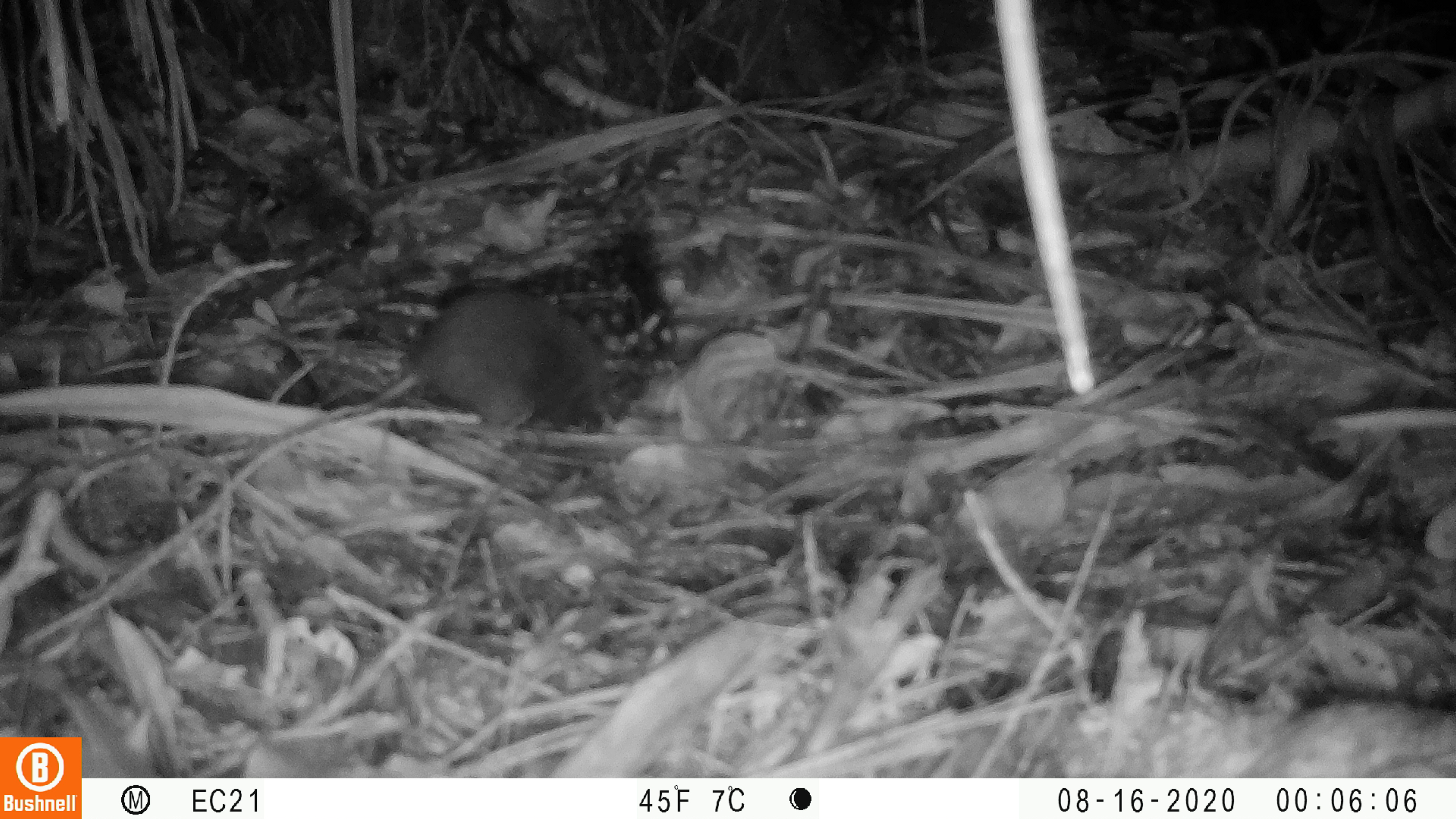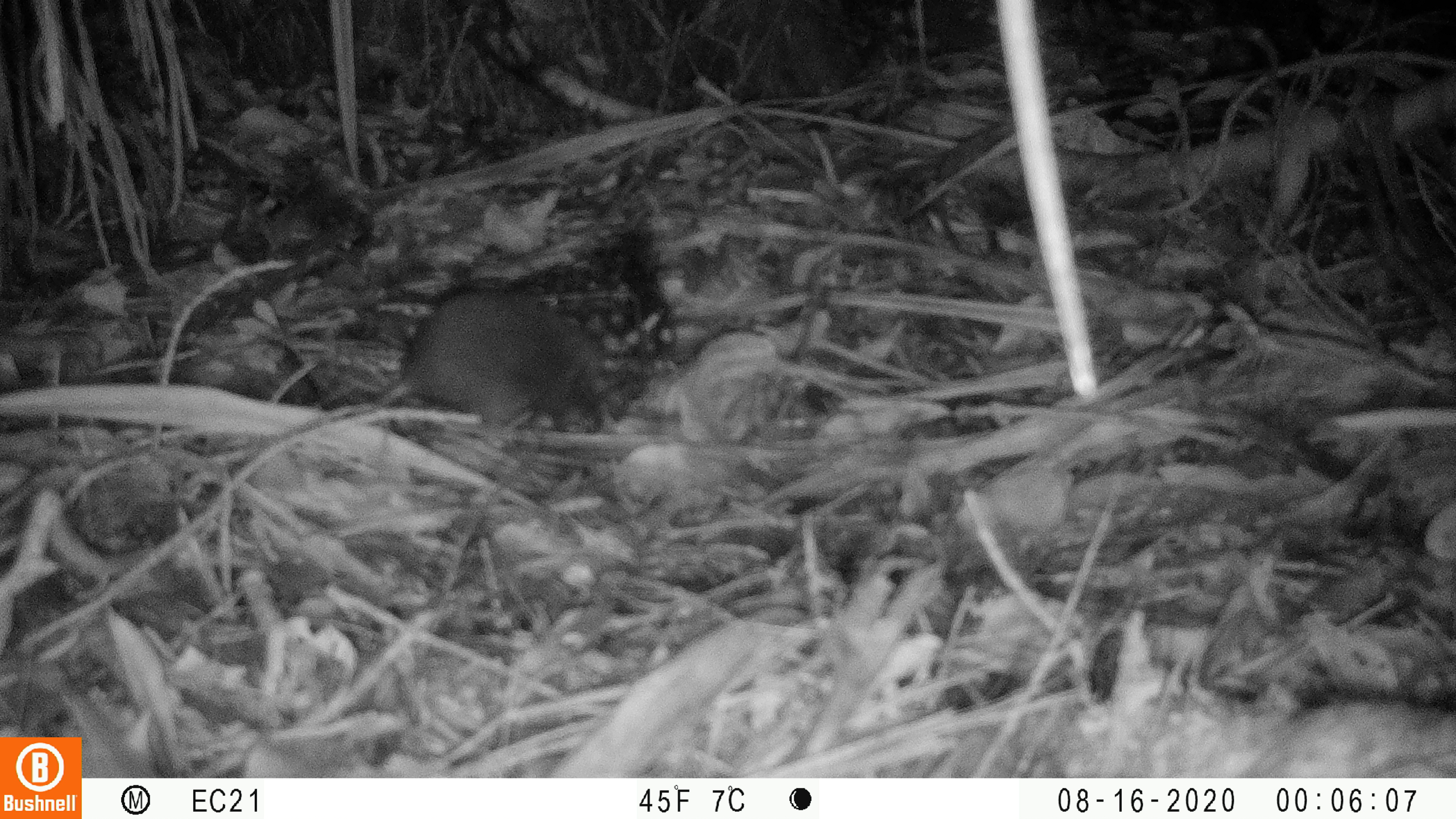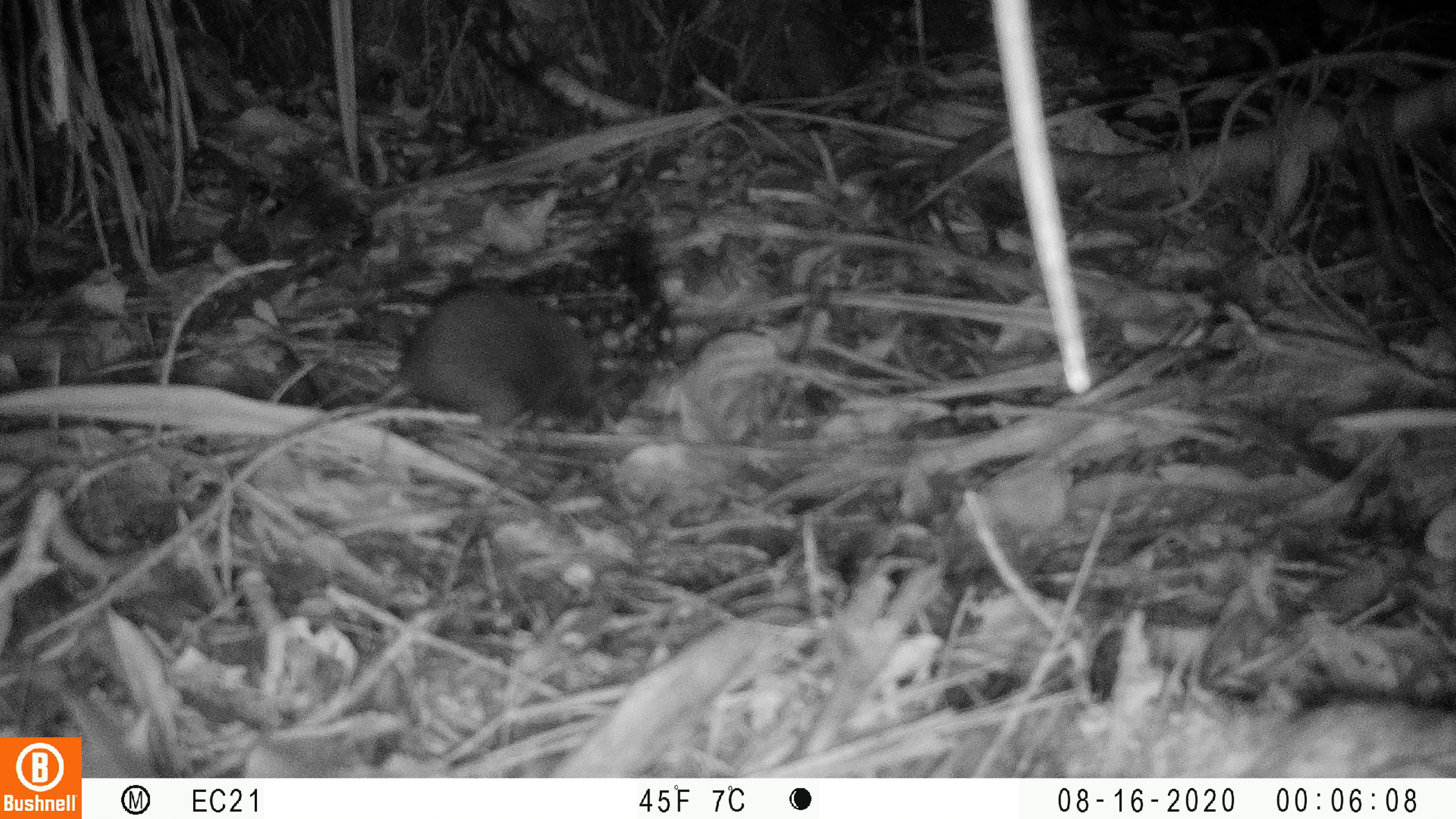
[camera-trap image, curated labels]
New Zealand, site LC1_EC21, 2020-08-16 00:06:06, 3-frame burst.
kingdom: Animalia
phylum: Chordata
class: Mammalia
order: Rodentia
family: Muridae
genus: Rattus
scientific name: Rattus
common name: rat